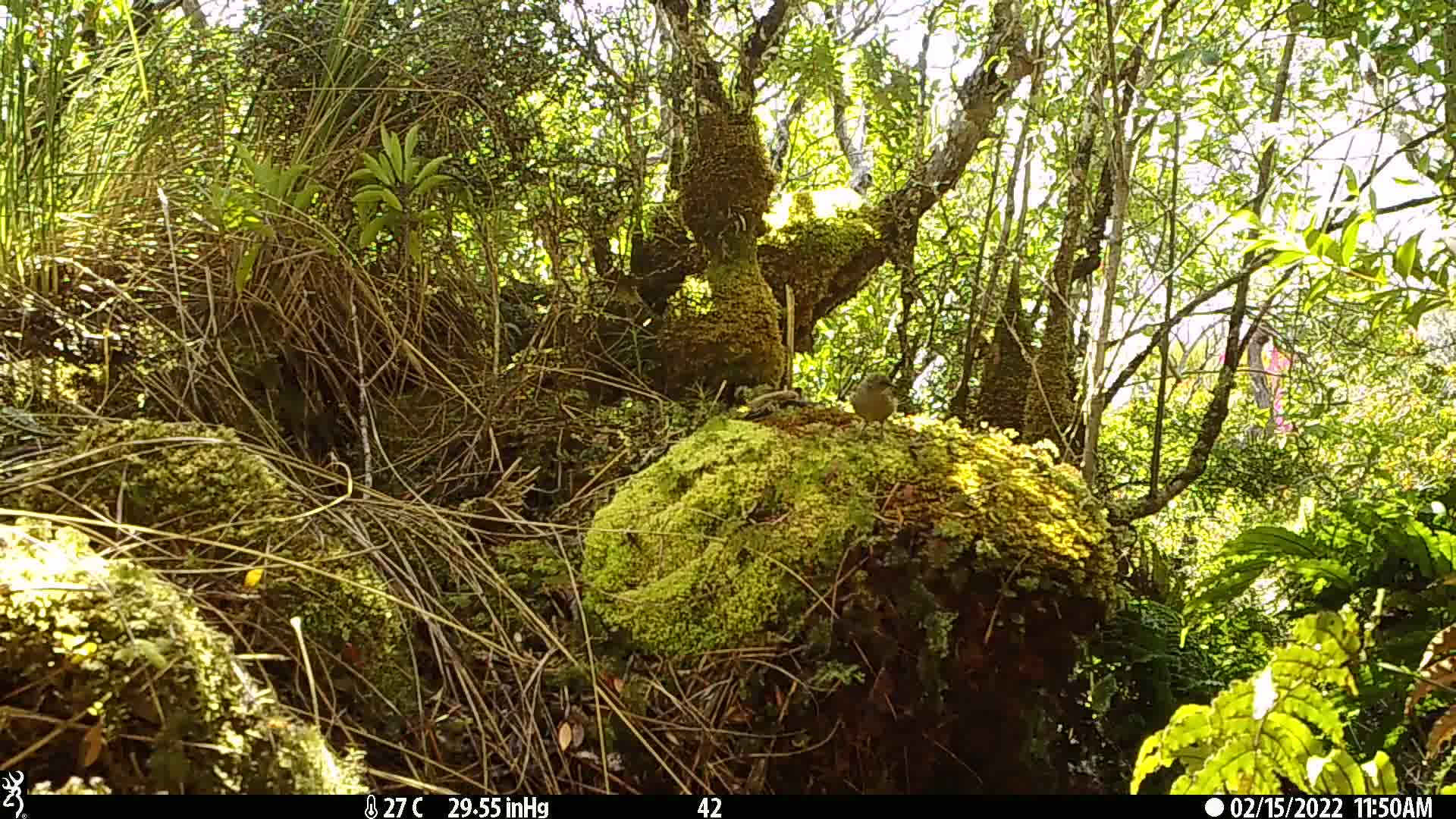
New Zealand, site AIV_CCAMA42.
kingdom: Animalia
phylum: Chordata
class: Aves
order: Passeriformes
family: Meliphagidae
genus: Anthornis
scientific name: Anthornis melanura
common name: new zealand bellbird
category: bellbird